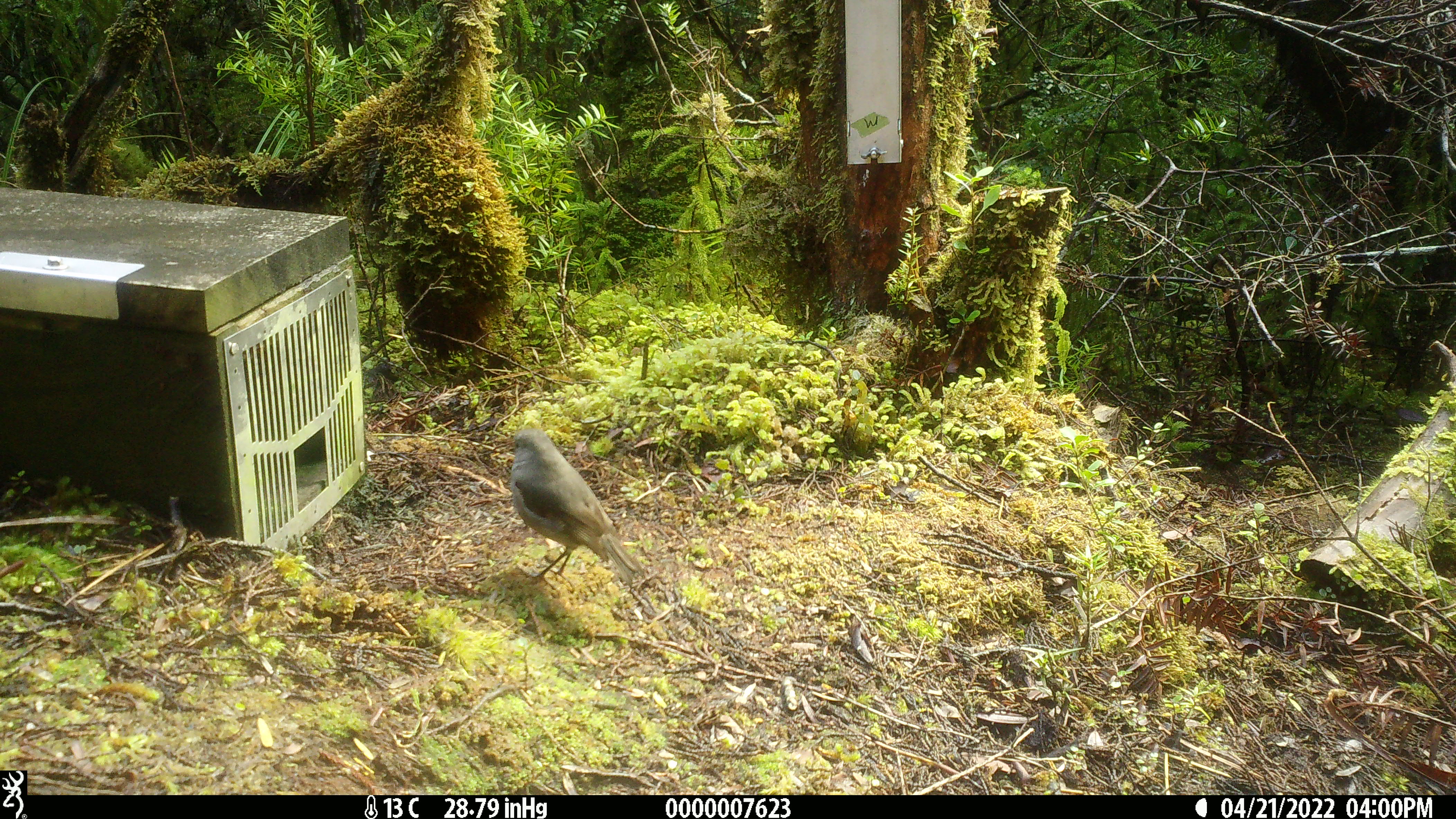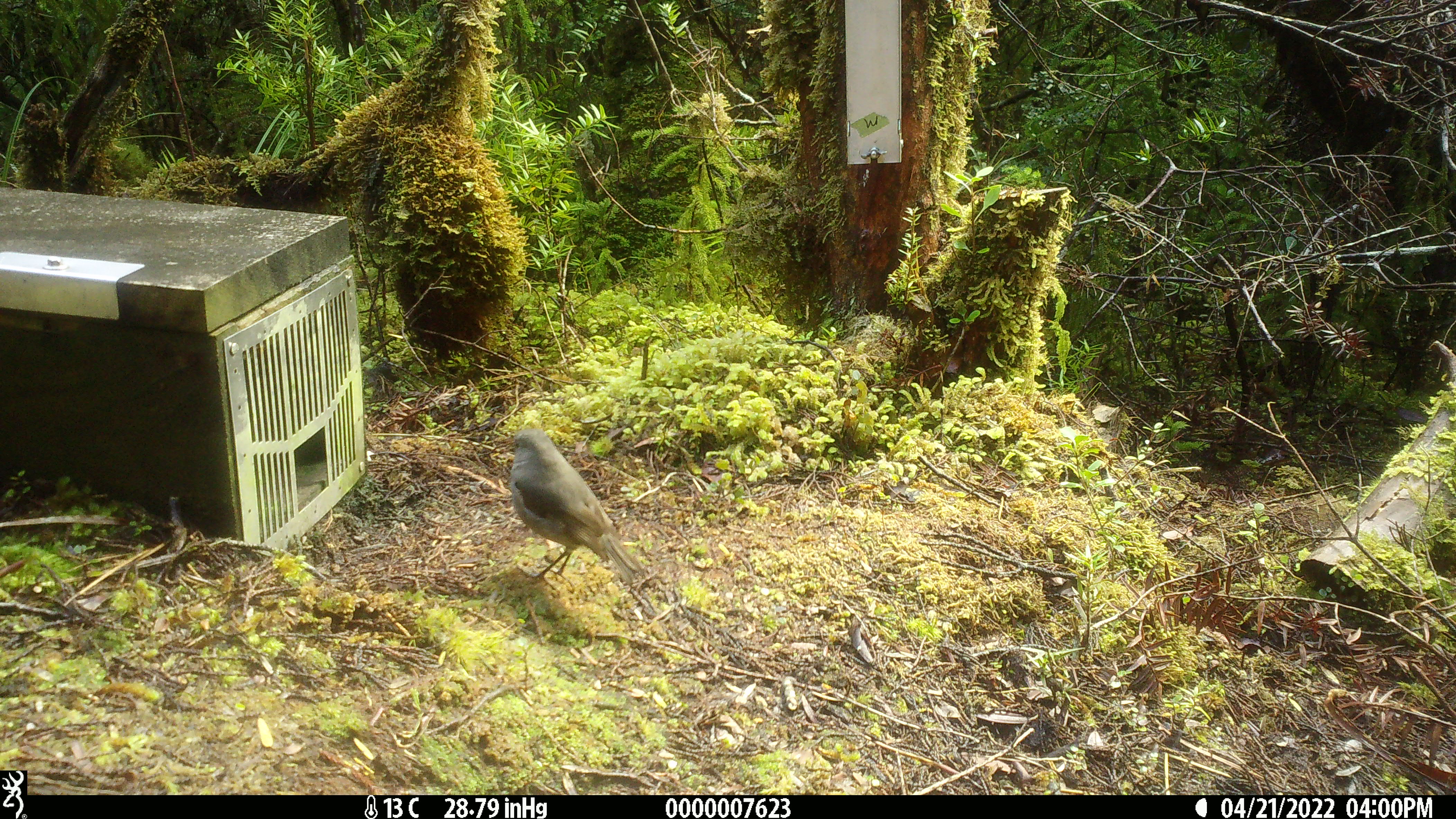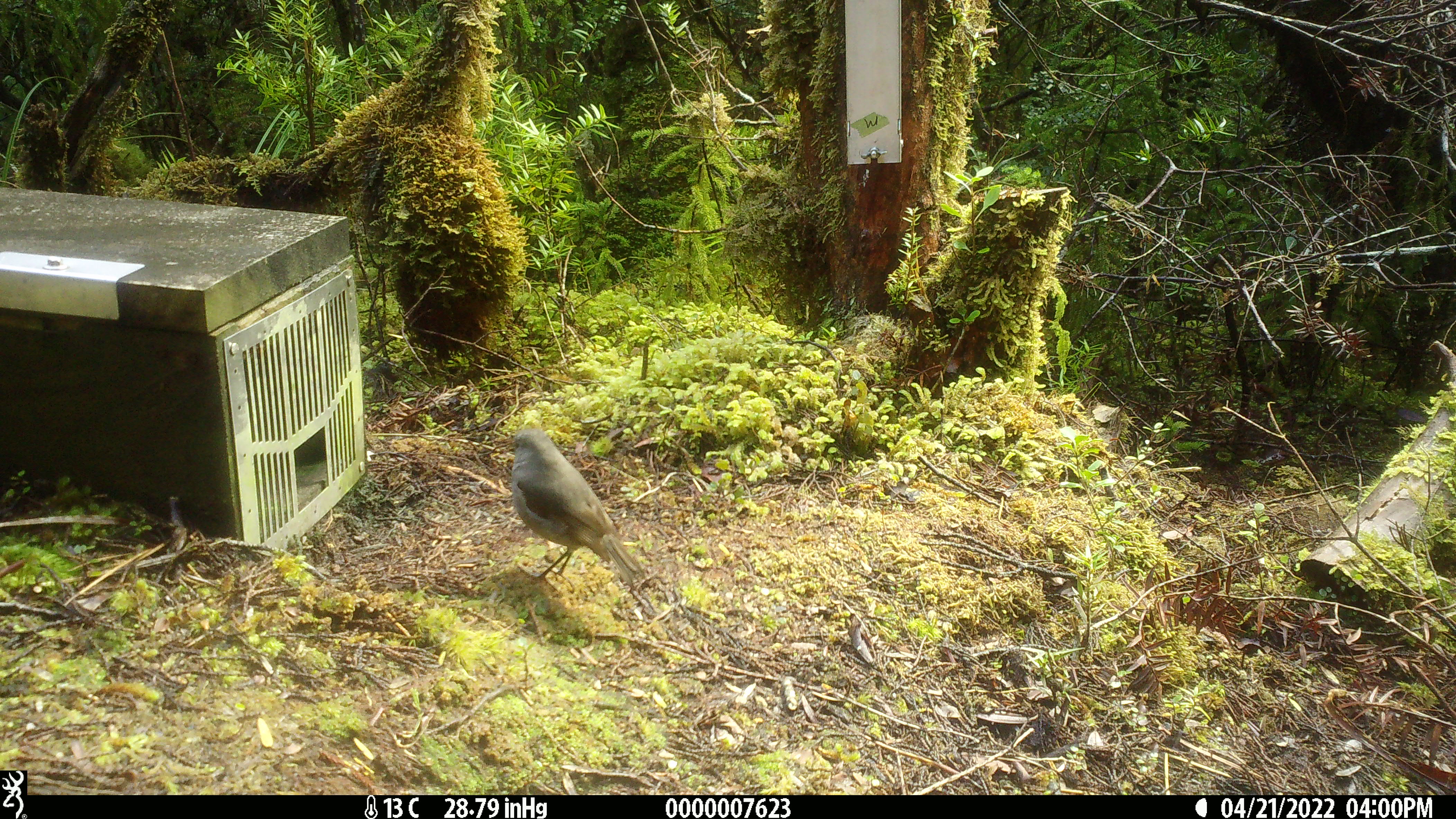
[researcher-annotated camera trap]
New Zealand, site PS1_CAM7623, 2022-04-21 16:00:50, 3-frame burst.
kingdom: Animalia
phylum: Chordata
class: Aves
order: Passeriformes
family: Petroicidae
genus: Petroica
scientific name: Petroica australis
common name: new zealand robin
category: robin